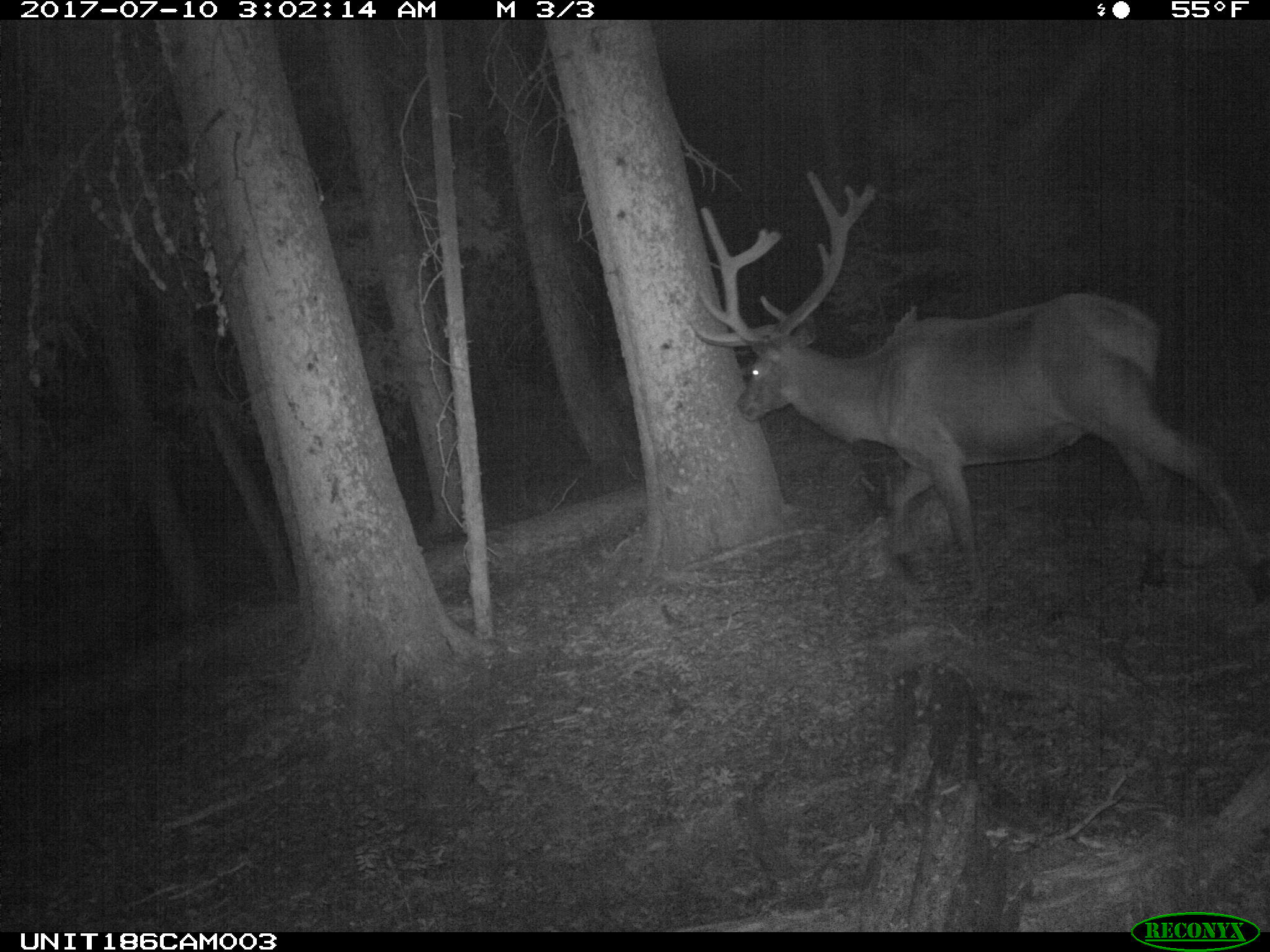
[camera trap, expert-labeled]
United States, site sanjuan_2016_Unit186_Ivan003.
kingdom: Animalia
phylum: Chordata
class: Mammalia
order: Artiodactyla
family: Cervidae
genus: Cervus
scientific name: Cervus elaphus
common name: red deer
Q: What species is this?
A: Cervus elaphus (red deer).